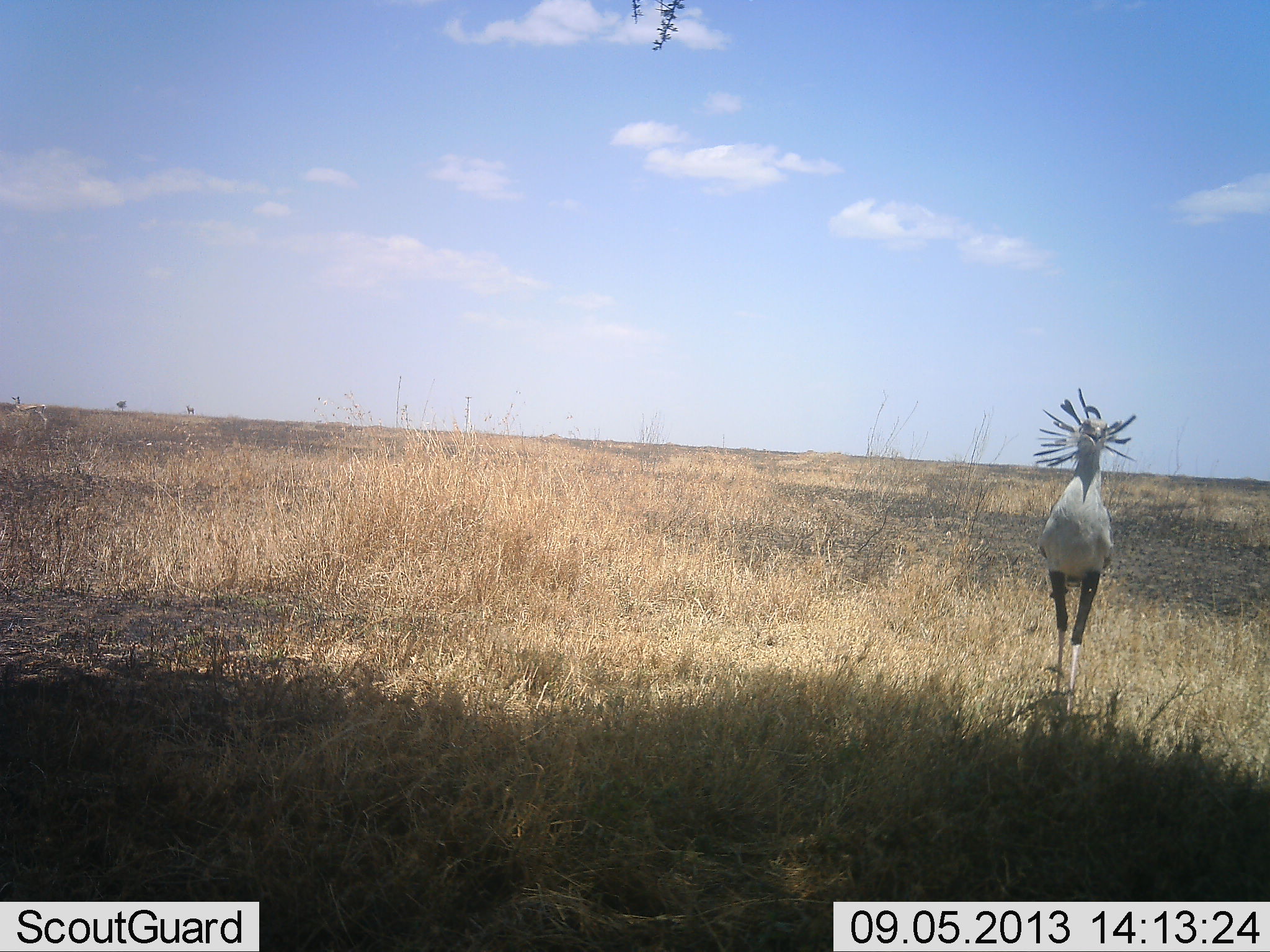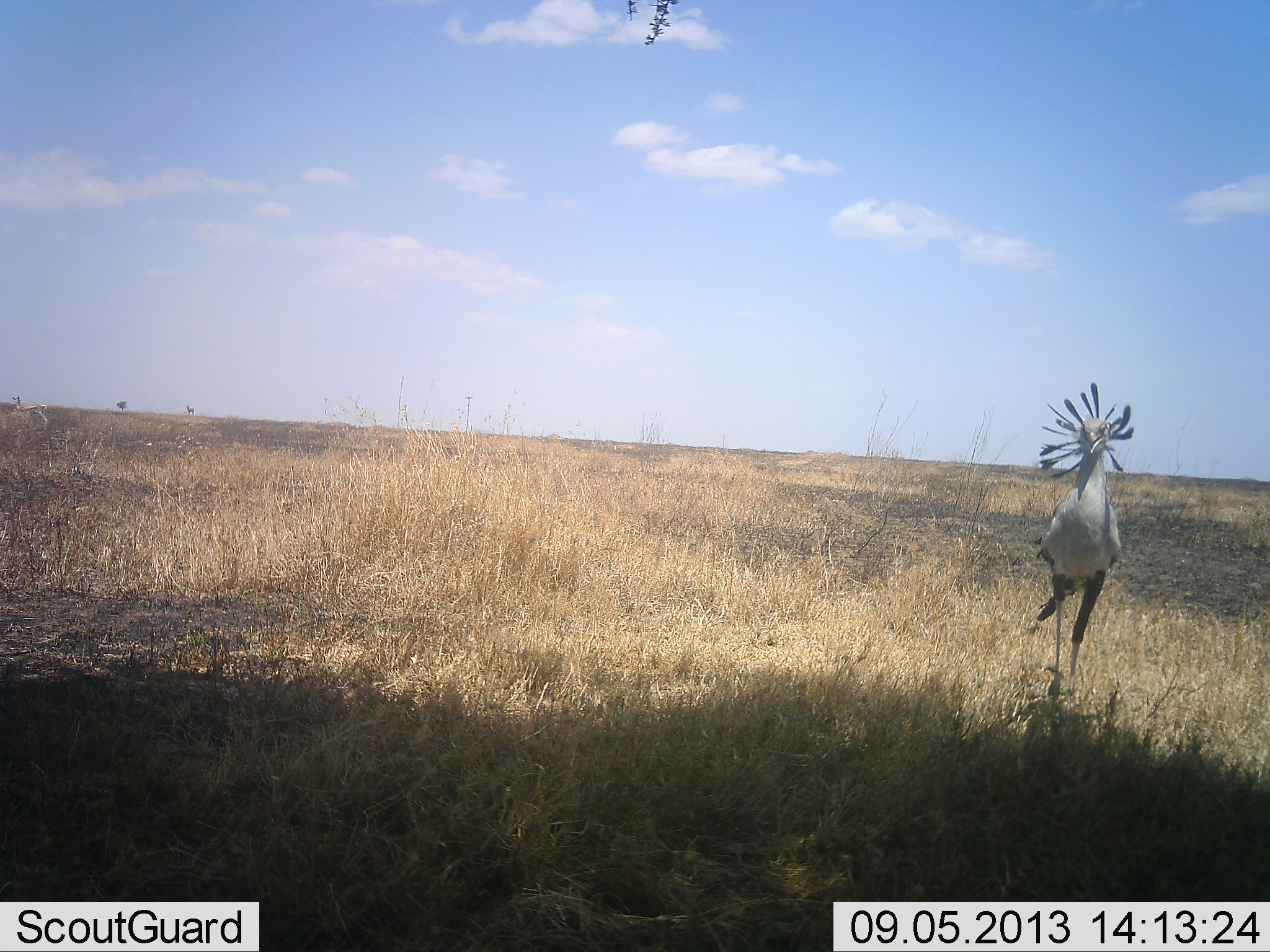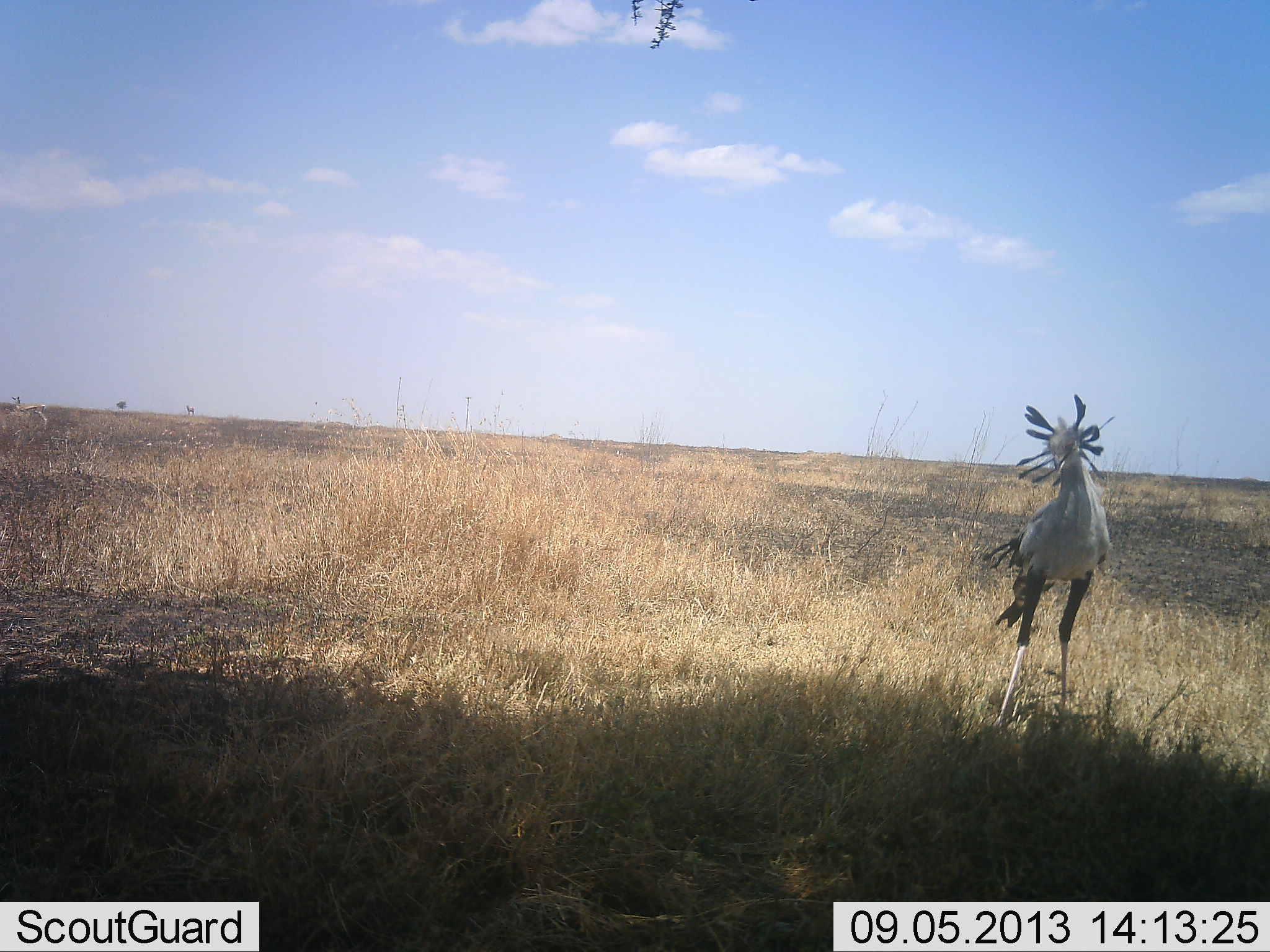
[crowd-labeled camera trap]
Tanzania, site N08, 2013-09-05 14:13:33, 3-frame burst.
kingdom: Animalia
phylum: Chordata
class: Aves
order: Accipitriformes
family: Sagittariidae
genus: Sagittarius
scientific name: Sagittarius serpentarius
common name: secretary bird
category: secretarybird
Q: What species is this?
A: Secretarybird (secretary bird) (Sagittarius serpentarius).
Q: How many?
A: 1.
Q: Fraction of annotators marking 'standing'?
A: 20%.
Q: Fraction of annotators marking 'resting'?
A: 0%.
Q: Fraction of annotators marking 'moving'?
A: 80%.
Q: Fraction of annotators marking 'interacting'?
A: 0%.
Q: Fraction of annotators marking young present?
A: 0%.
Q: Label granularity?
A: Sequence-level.